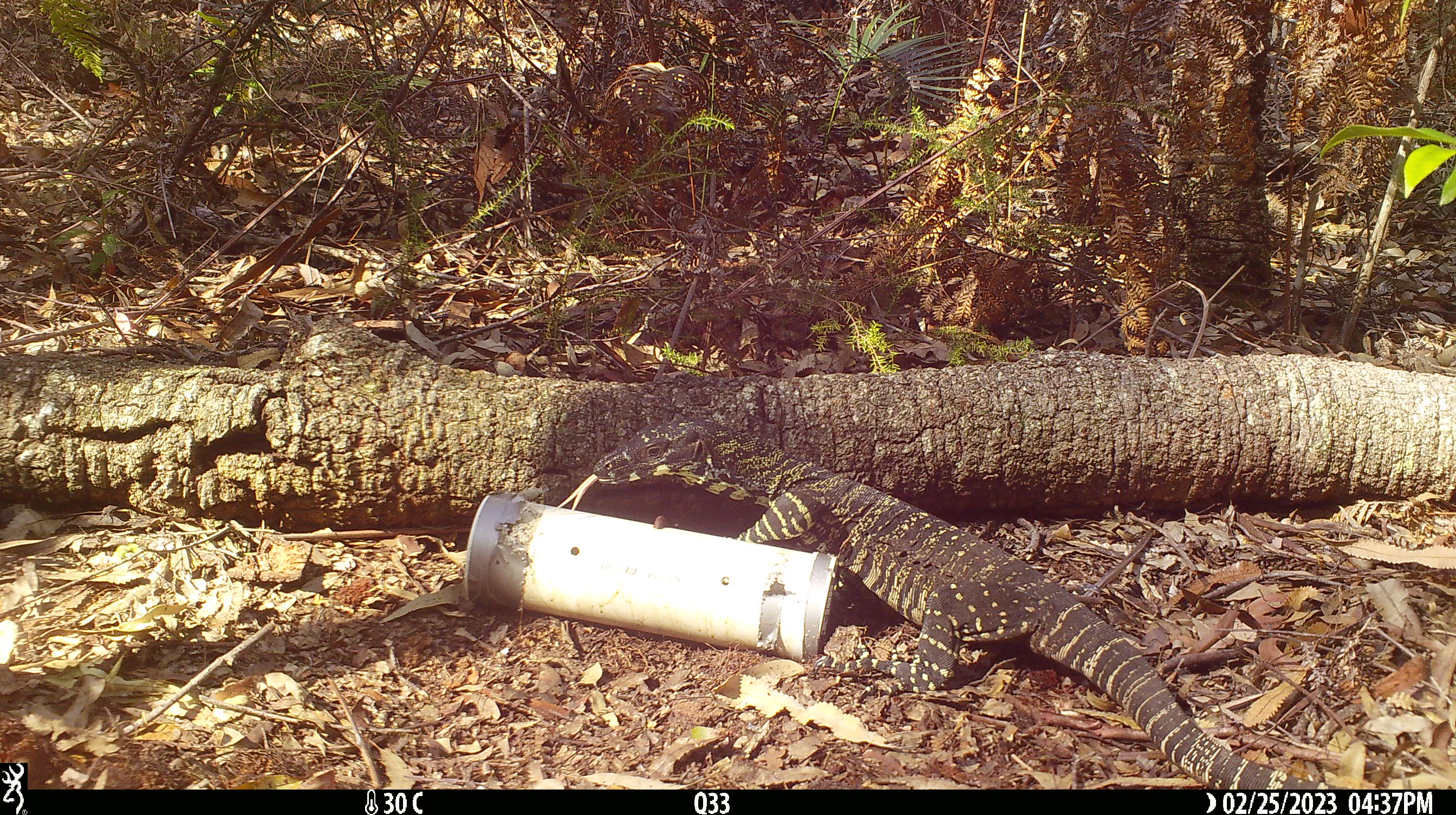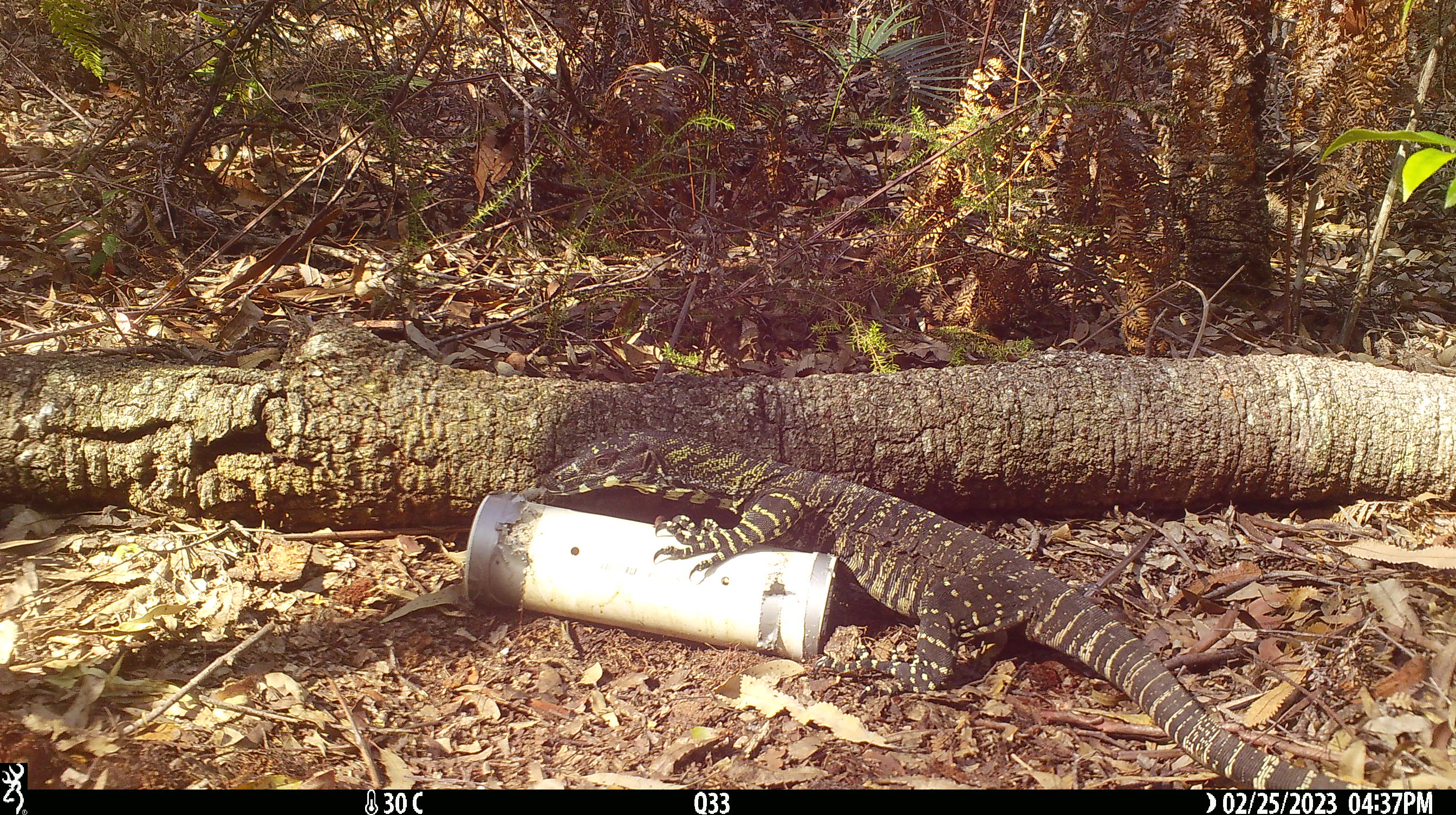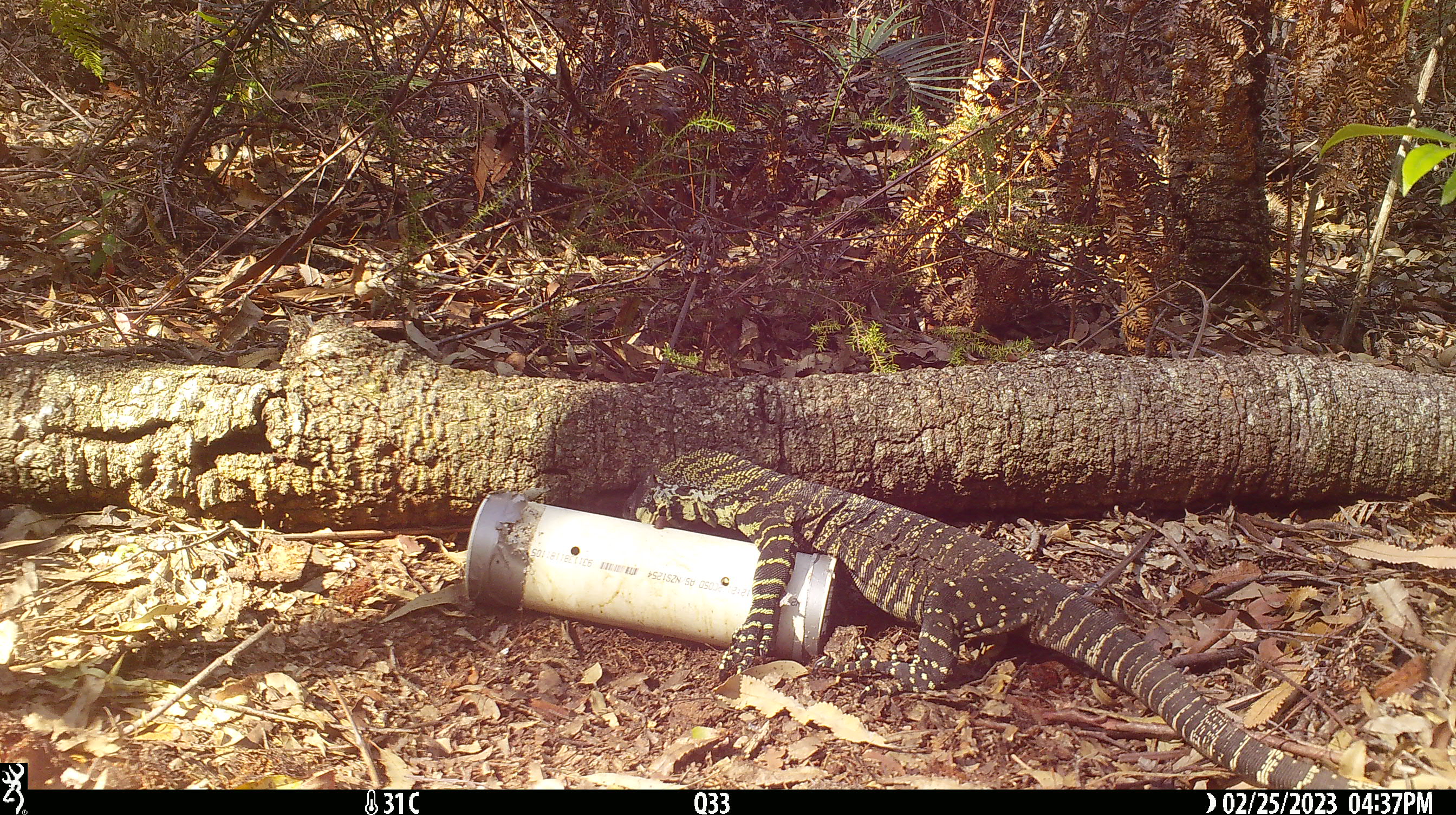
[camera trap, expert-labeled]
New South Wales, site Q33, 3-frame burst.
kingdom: Animalia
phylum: Chordata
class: Reptilia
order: Squamata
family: Varanidae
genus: Varanus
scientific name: Varanus varius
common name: lace monitor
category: goanna